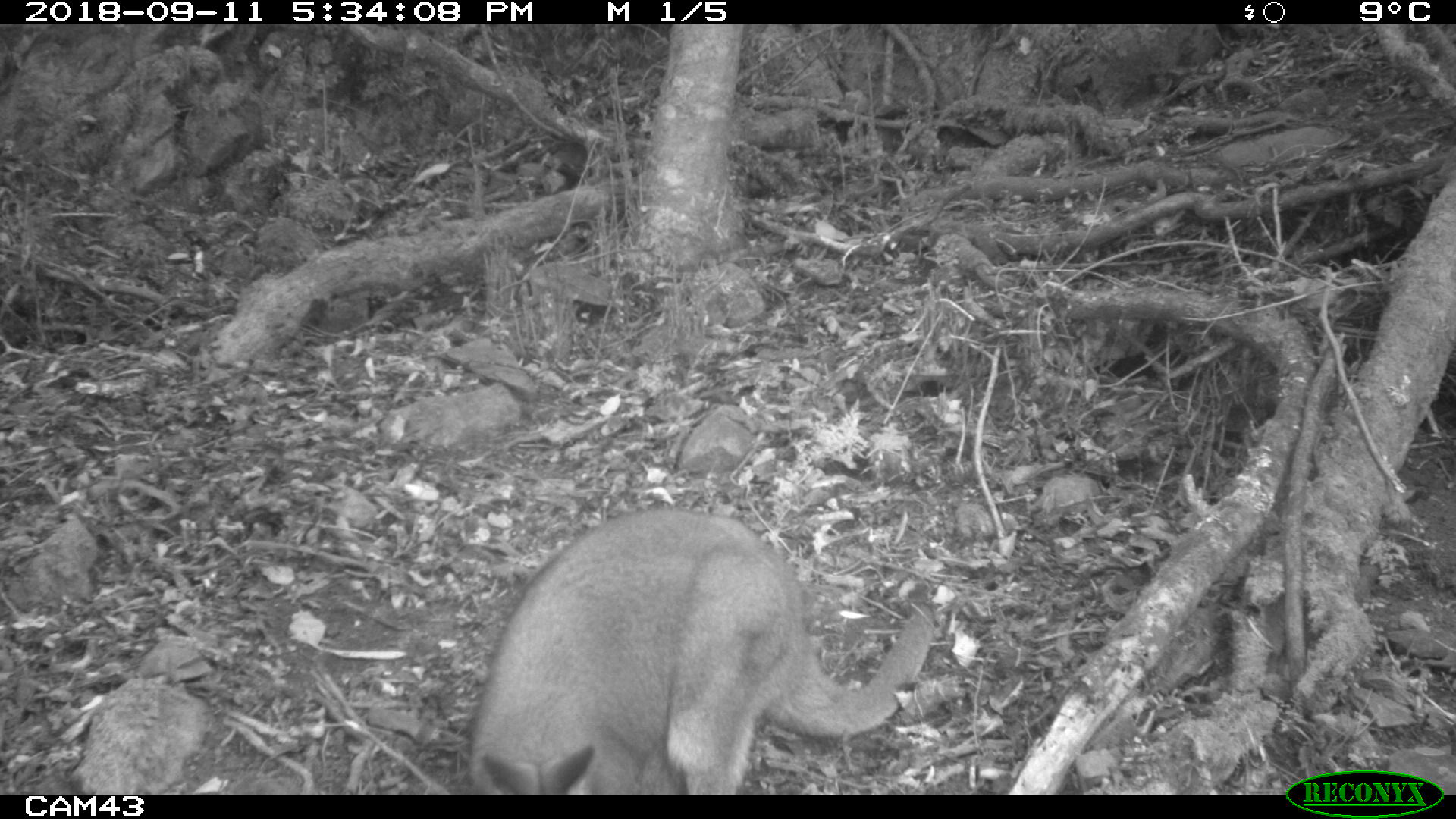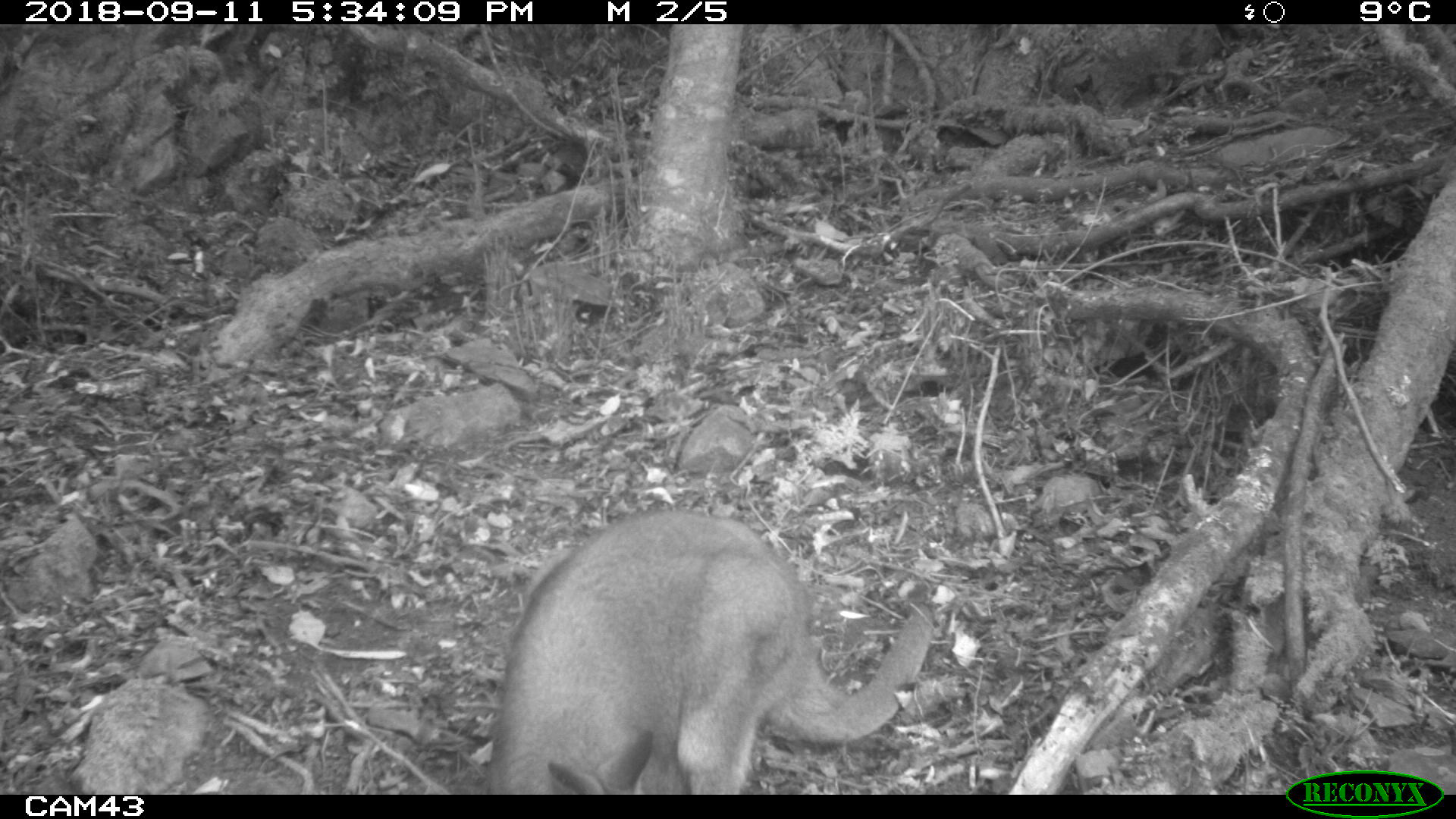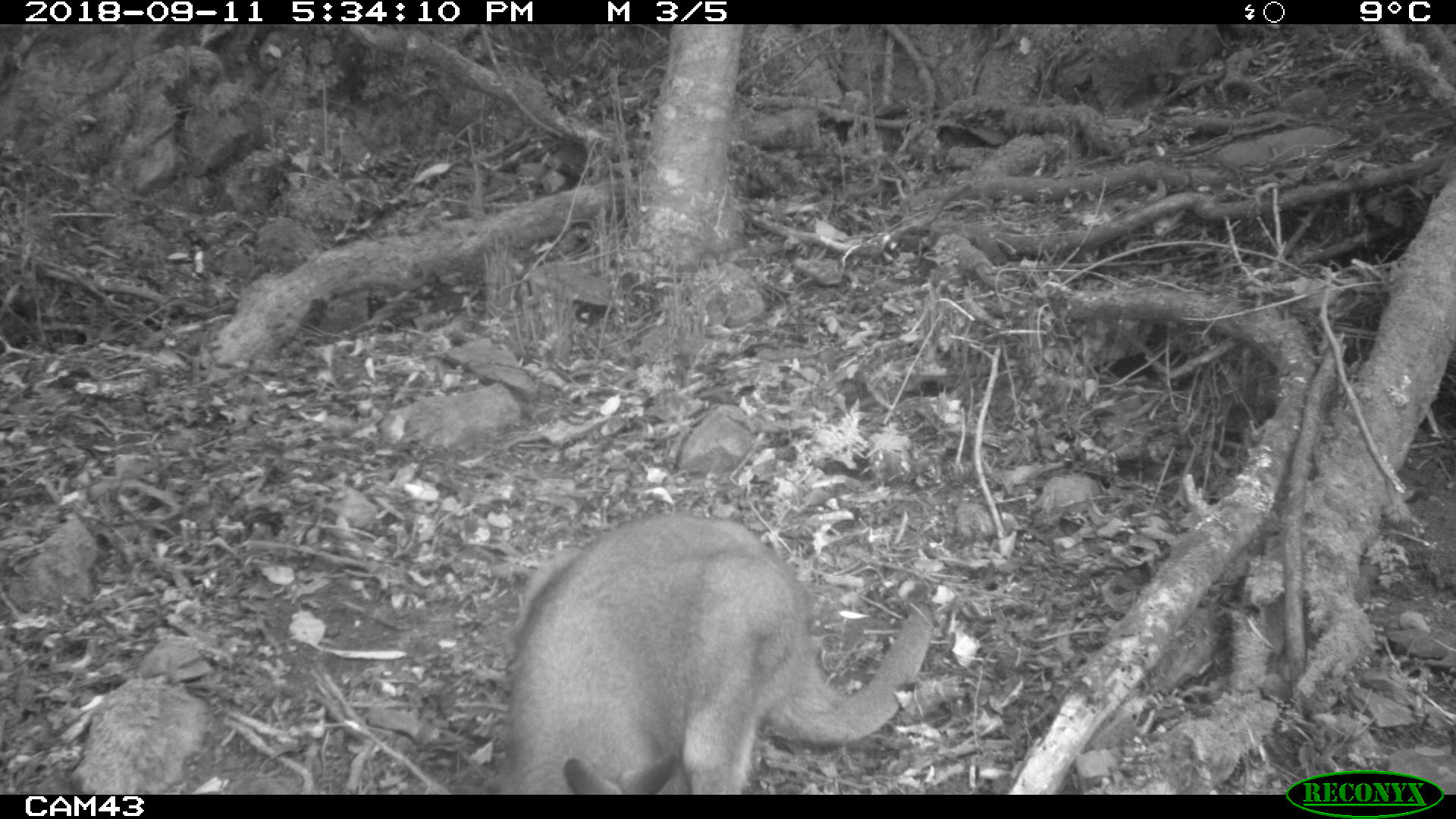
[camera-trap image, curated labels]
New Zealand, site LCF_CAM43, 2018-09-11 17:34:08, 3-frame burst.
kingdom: Animalia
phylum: Chordata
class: Mammalia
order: Diprotodontia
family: Macropodidae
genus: Notamacropus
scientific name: Notamacropus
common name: wallaby